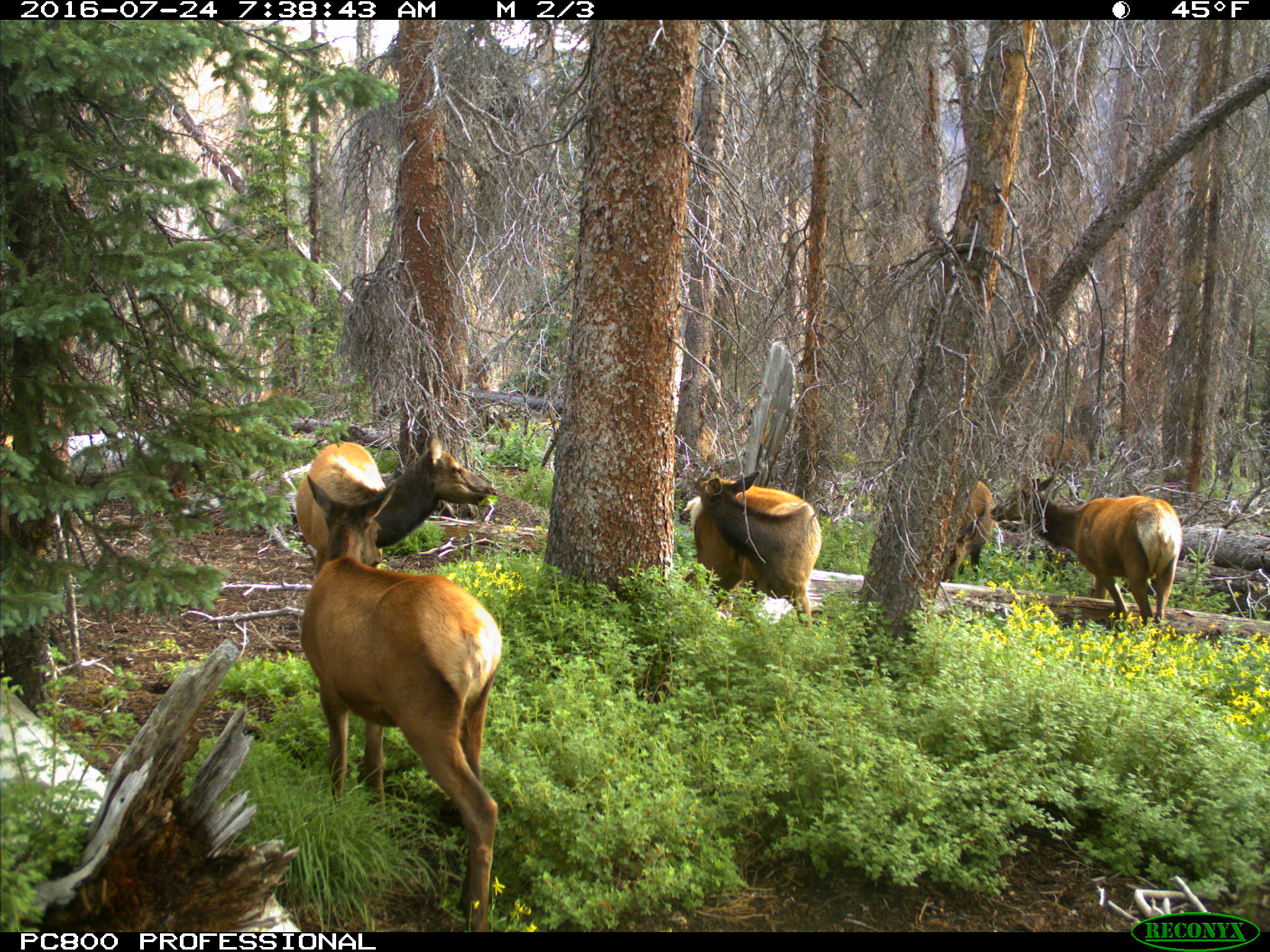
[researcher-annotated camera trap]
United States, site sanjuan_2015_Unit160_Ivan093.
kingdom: Animalia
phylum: Chordata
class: Mammalia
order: Artiodactyla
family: Cervidae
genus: Cervus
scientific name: Cervus elaphus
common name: red deer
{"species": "Cervus elaphus (red deer)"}